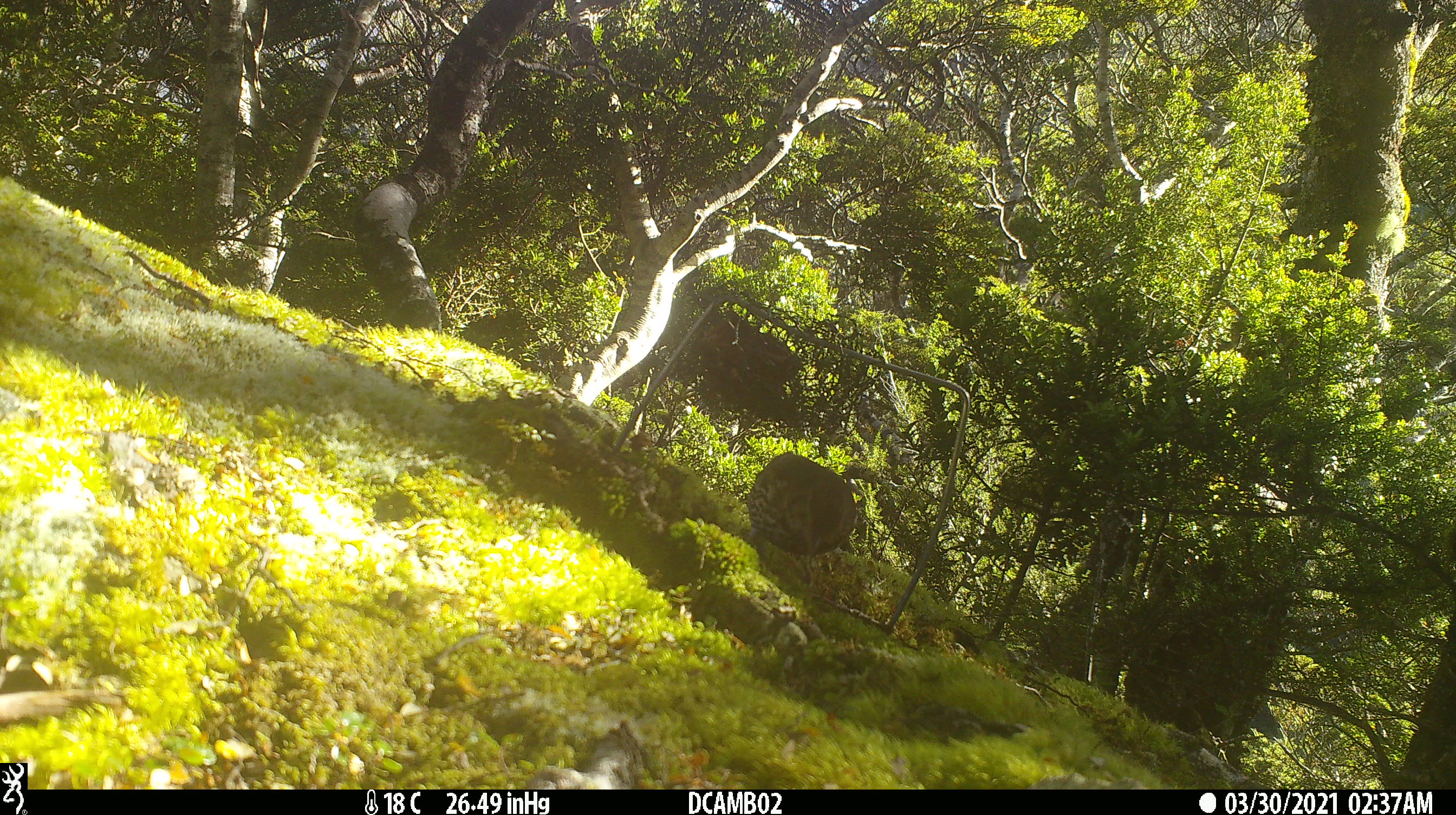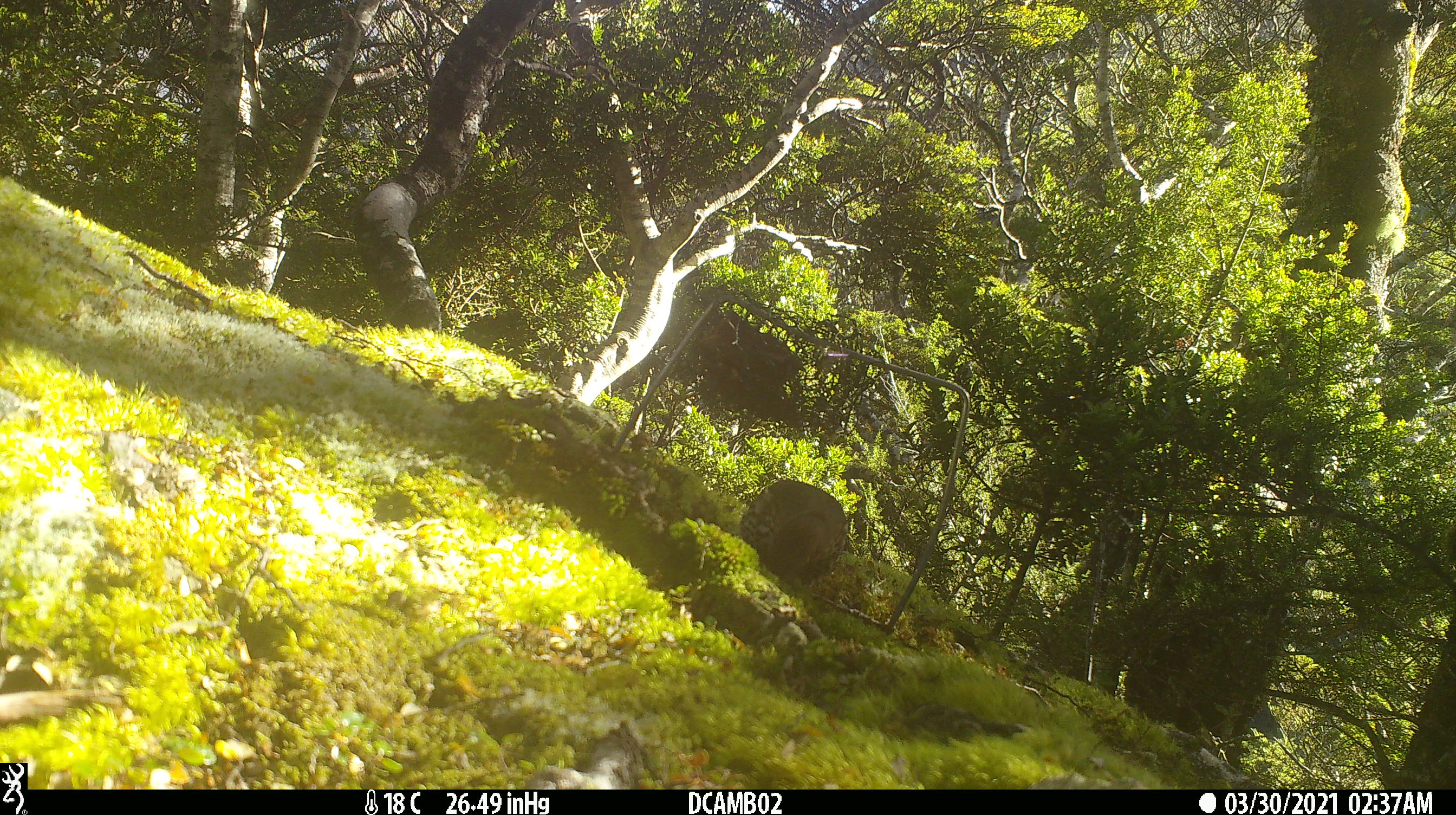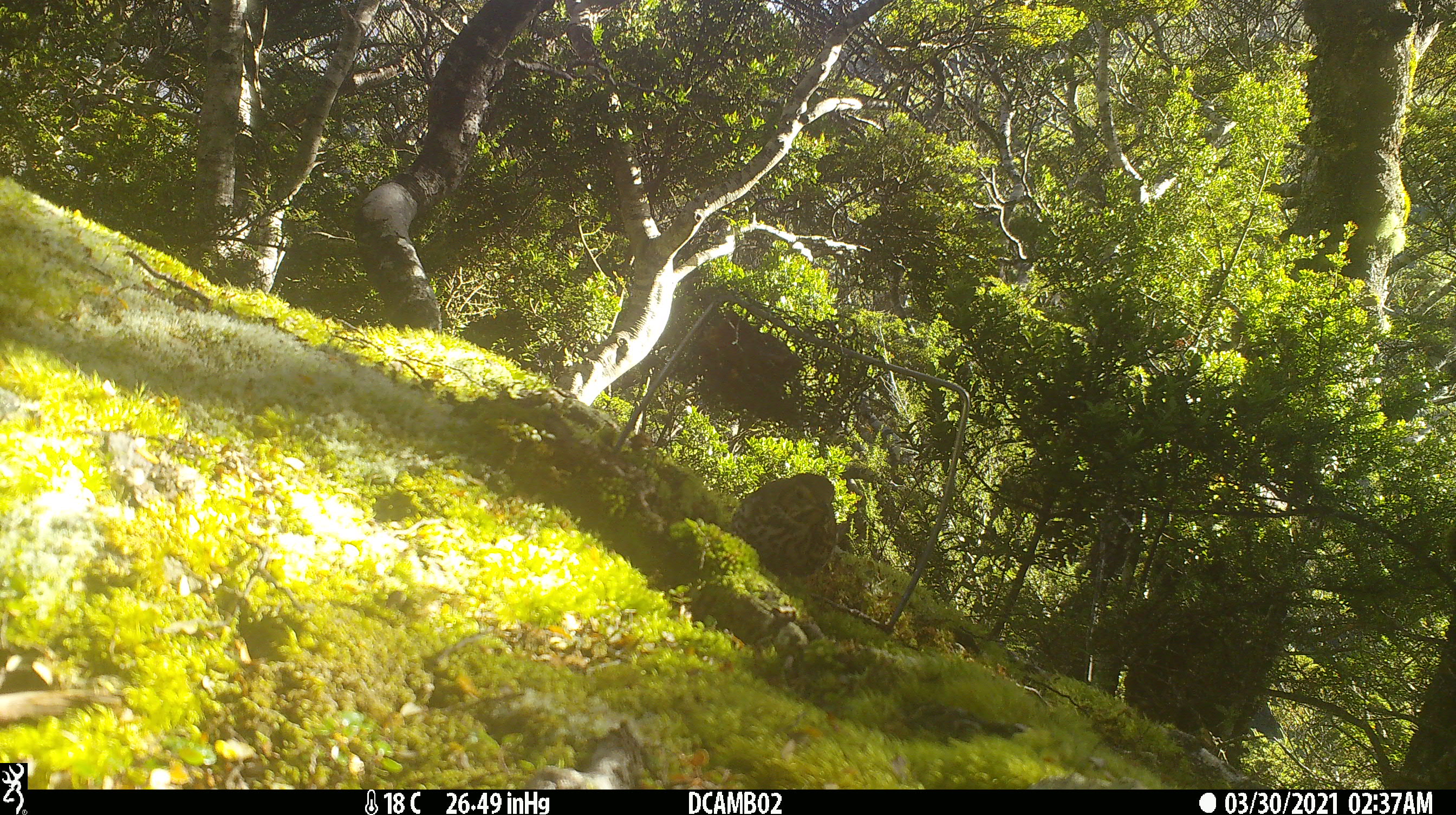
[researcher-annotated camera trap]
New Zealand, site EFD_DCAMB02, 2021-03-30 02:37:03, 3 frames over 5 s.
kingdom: Animalia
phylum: Chordata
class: Aves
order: Passeriformes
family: Turdidae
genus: Turdus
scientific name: Turdus philomelos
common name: song thrush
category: thrush